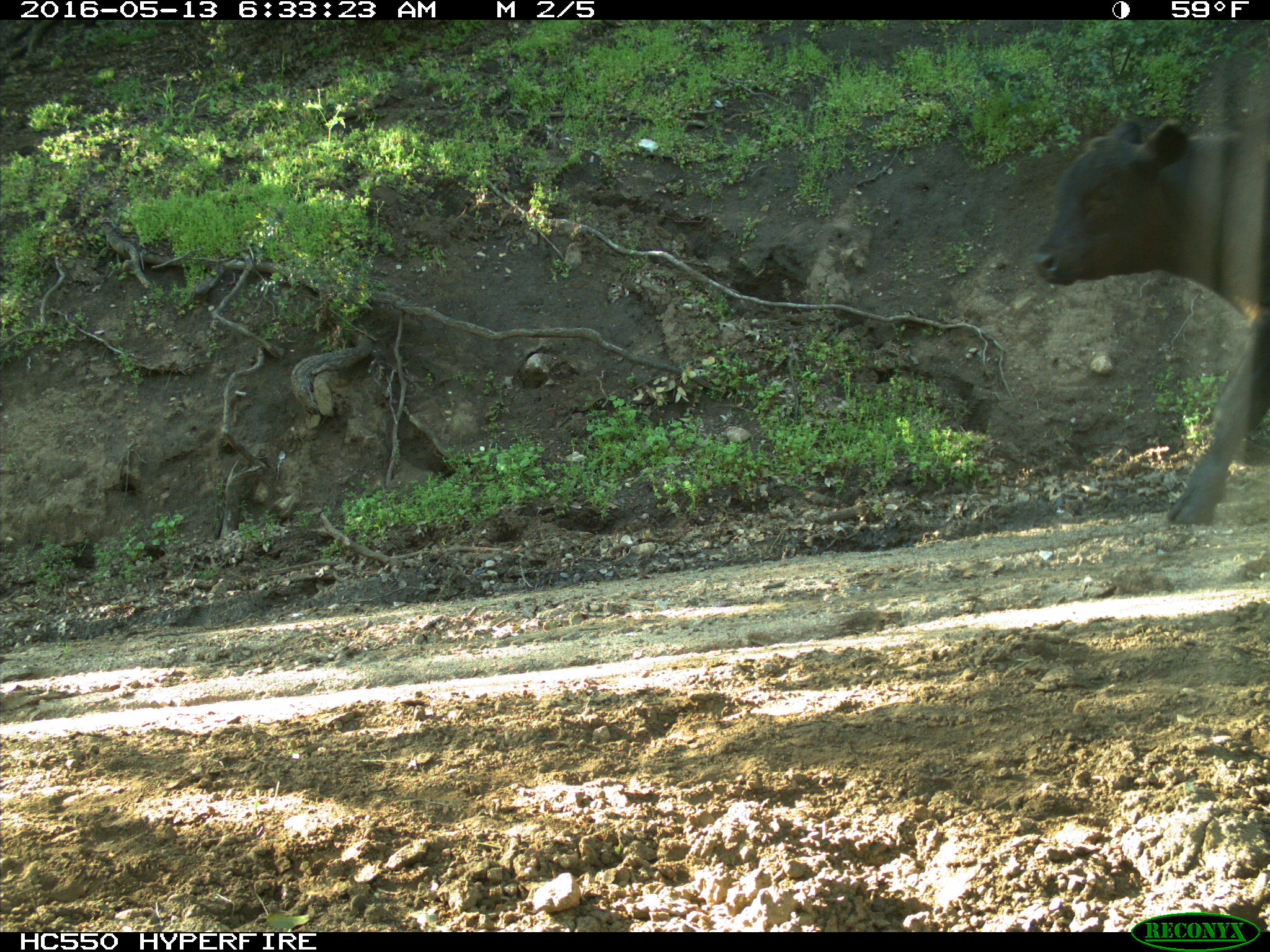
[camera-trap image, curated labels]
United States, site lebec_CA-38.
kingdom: Animalia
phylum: Chordata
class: Mammalia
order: Artiodactyla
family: Bovidae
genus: Bos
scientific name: Bos taurus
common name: domestic cow